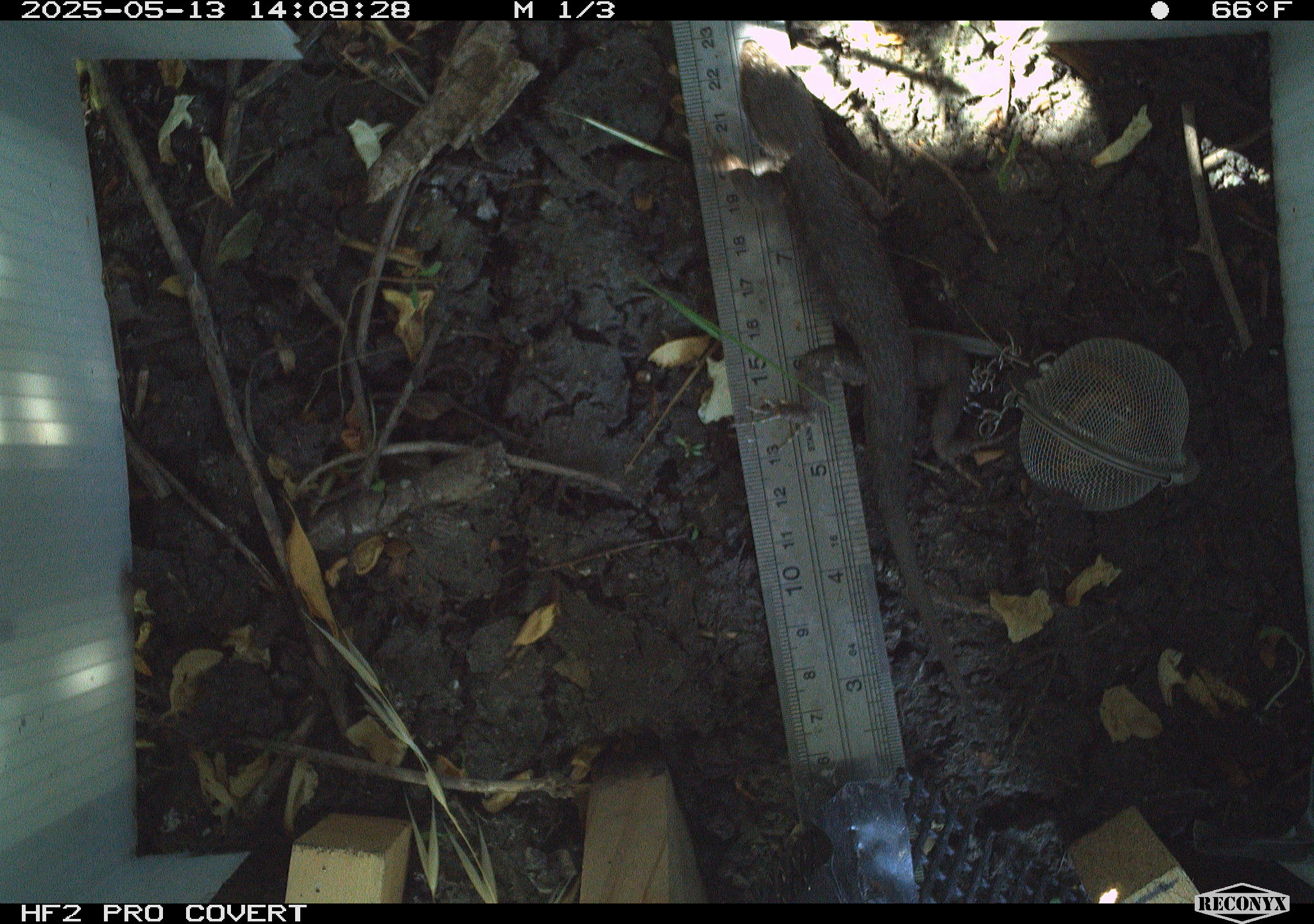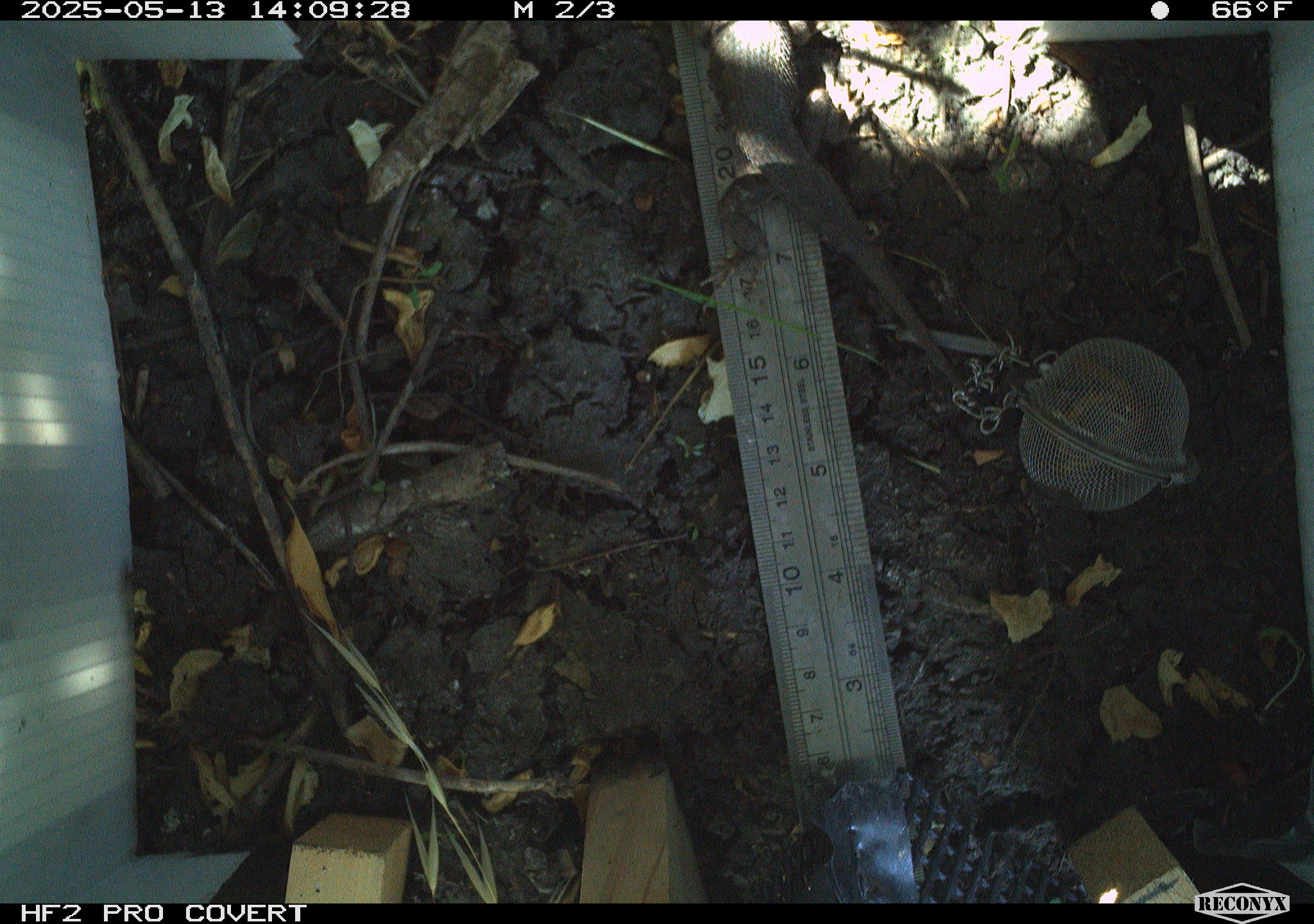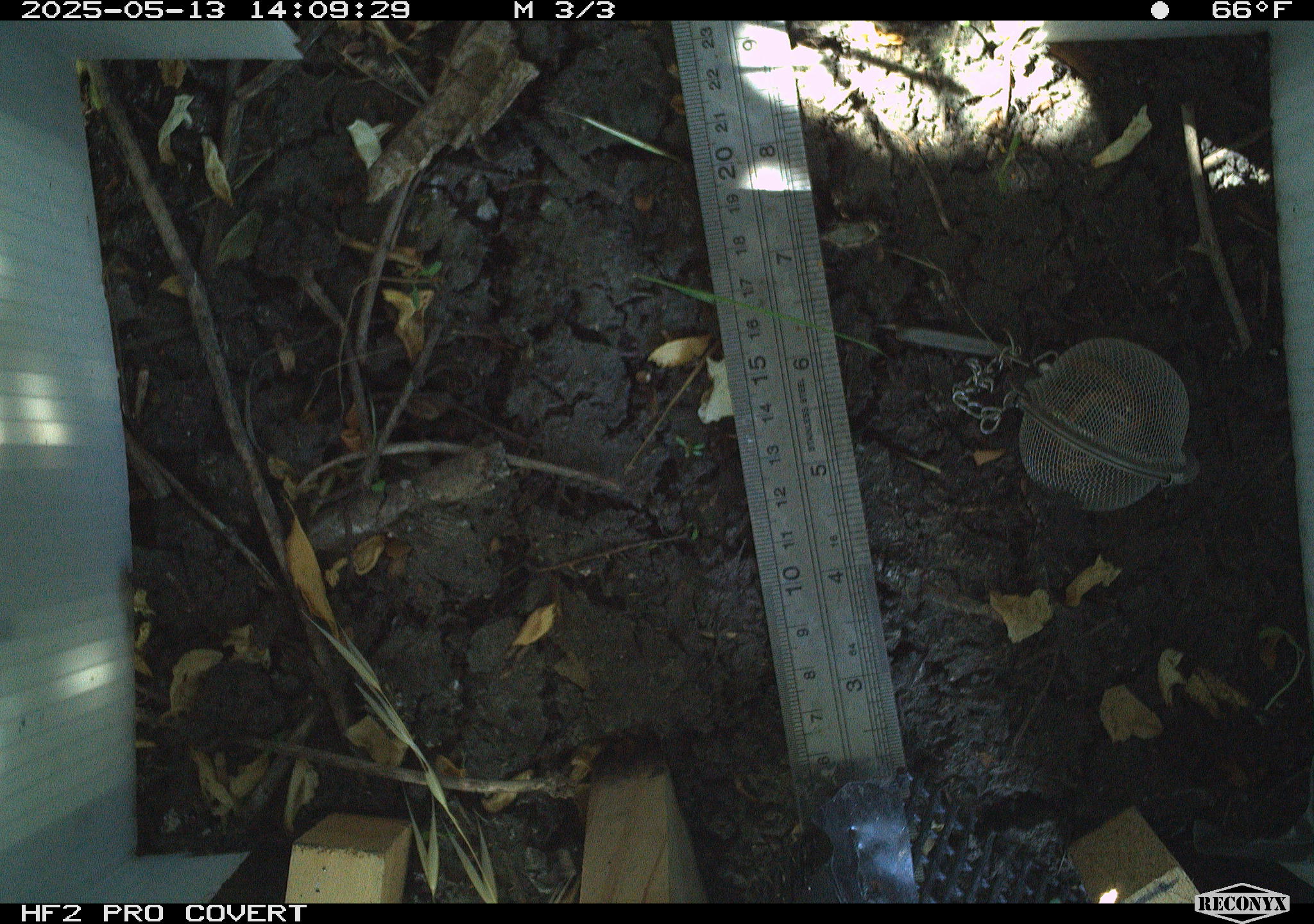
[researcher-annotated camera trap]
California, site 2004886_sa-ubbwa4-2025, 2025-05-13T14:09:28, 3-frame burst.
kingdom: Animalia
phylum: Chordata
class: Reptilia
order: Squamata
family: Phrynosomatidae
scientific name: Phrynosomatidae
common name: north american spiny lizards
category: sceloporus/uta species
Sceloporus/uta species (north american spiny lizards) (Phrynosomatidae).